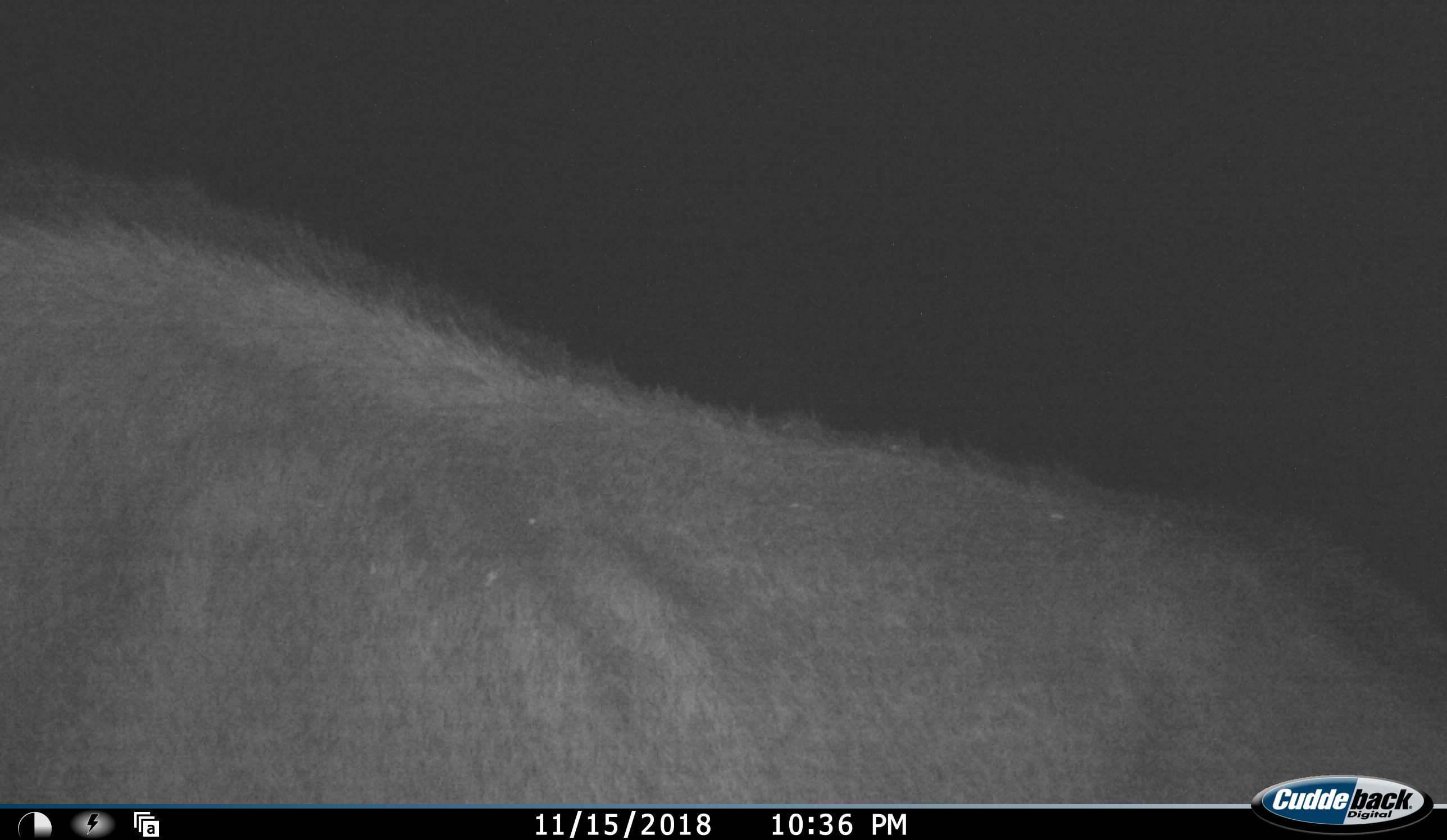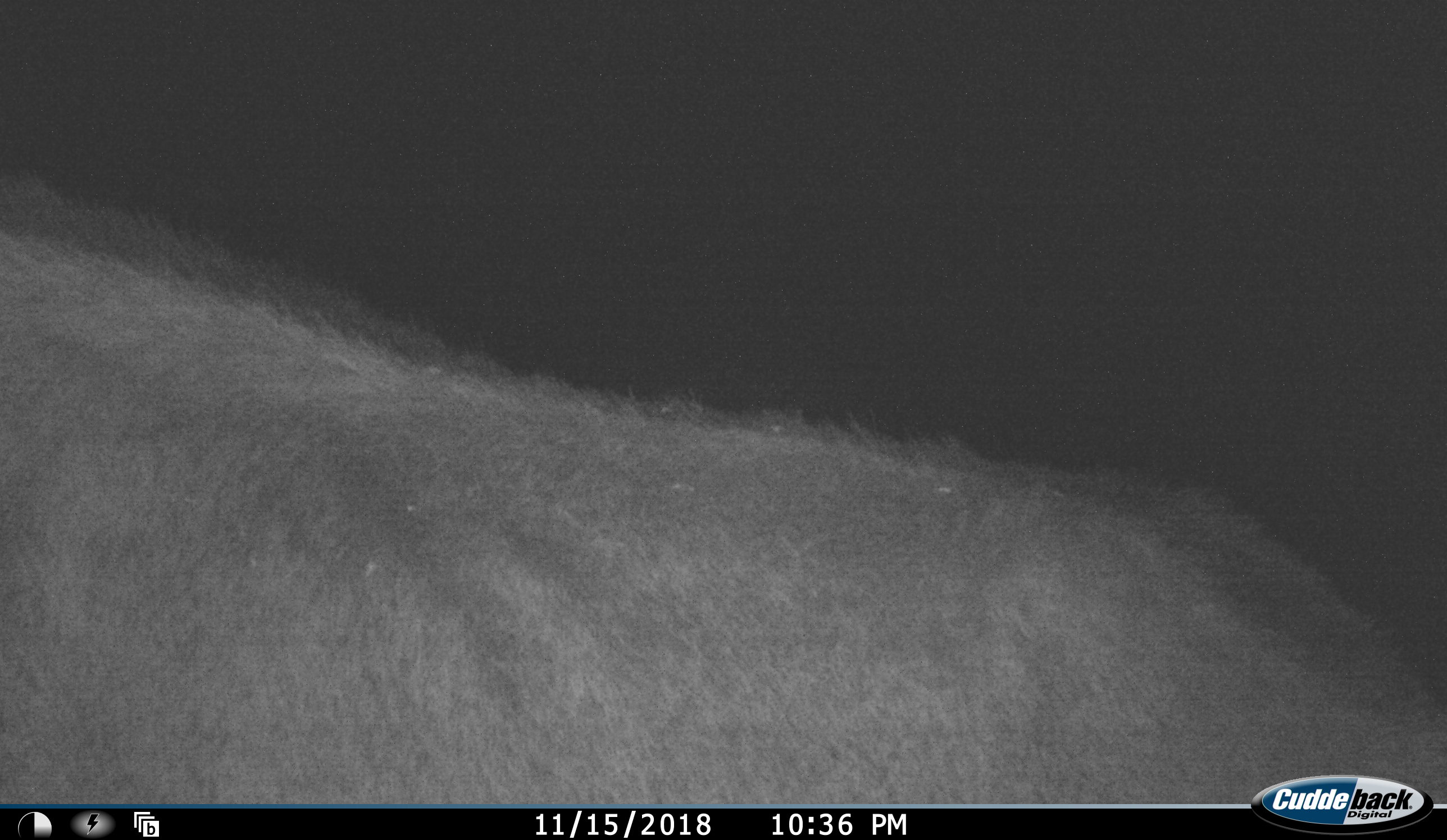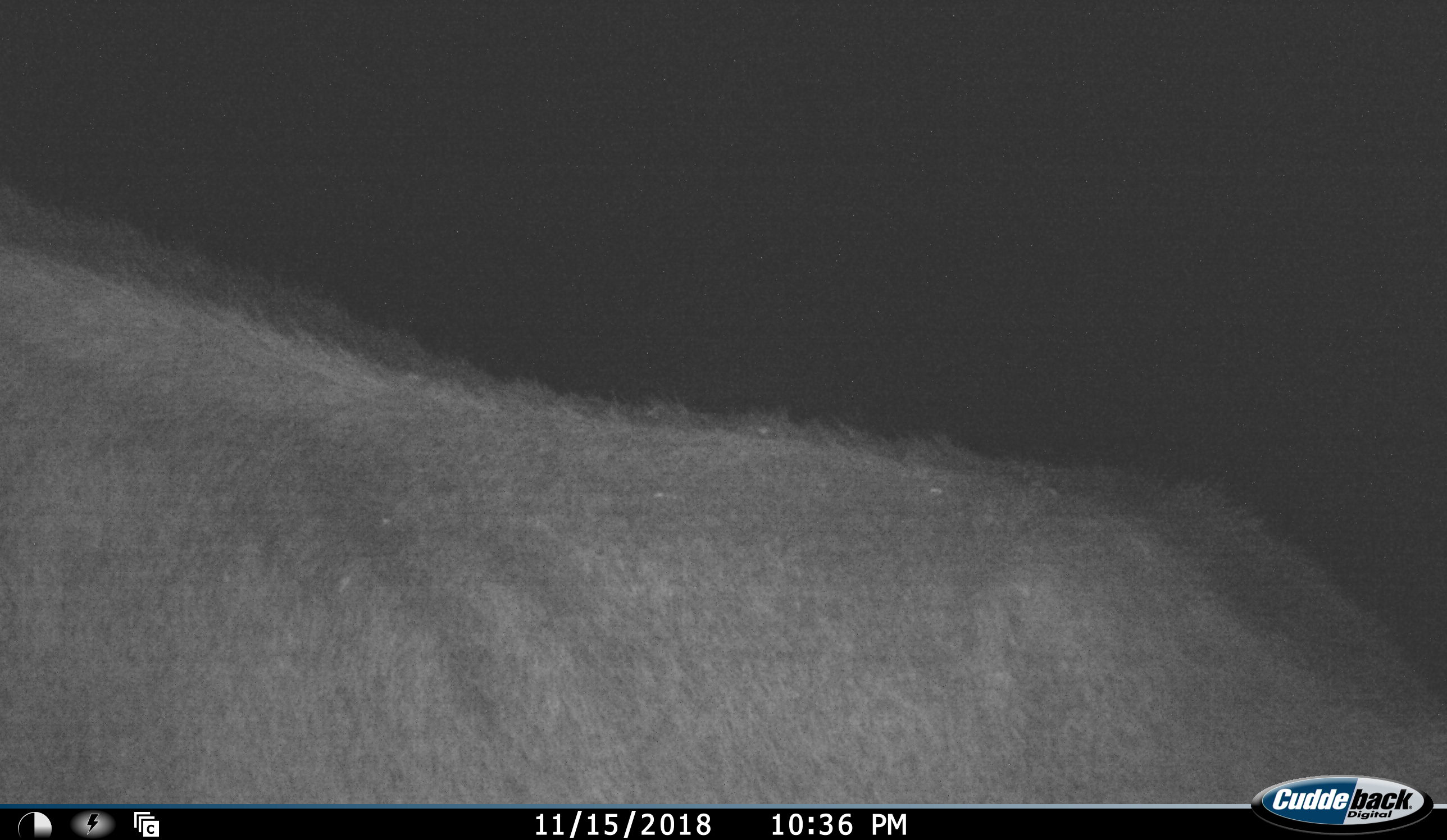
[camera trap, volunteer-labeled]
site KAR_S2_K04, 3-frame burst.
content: unidentified animal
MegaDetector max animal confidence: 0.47